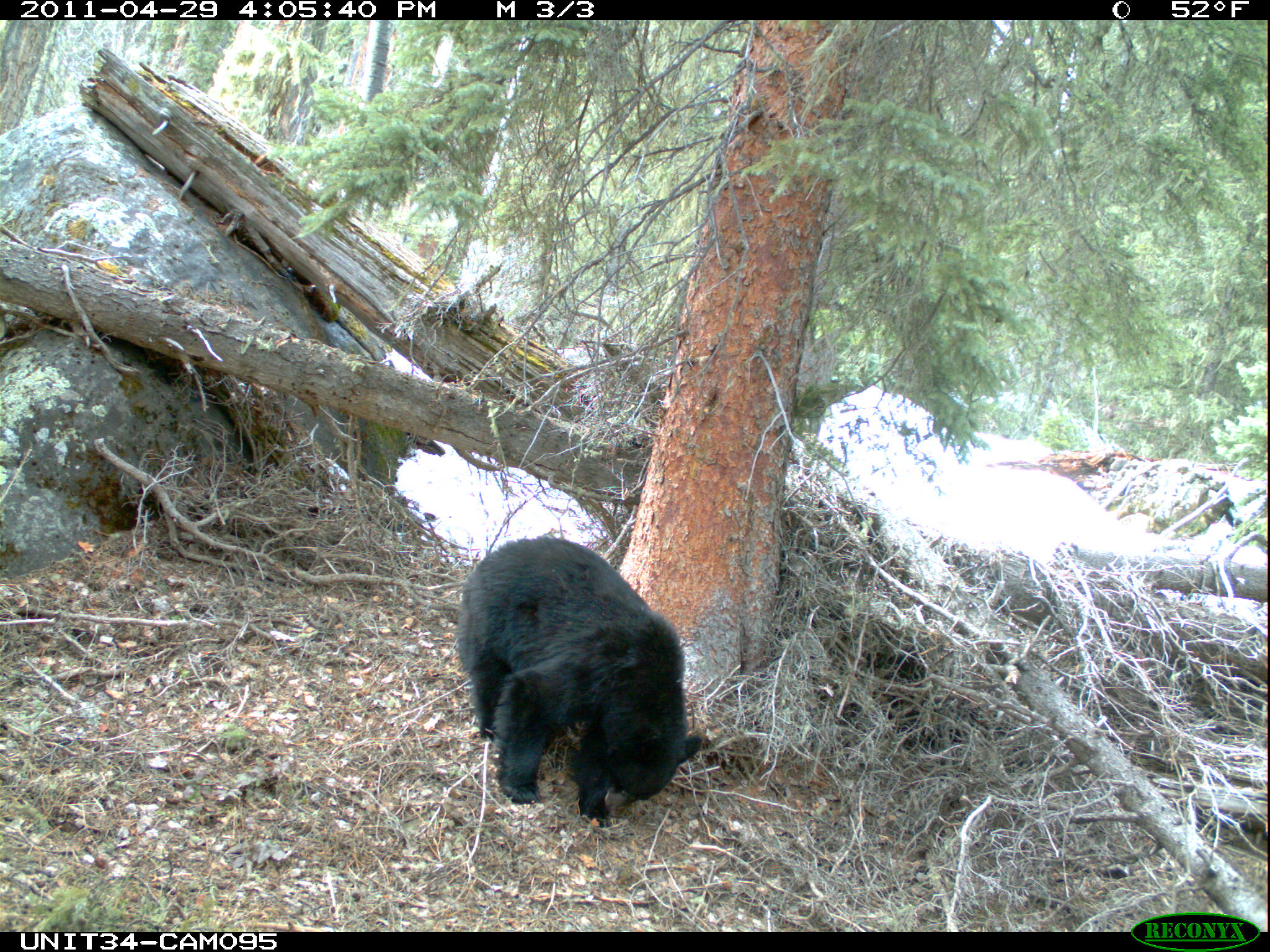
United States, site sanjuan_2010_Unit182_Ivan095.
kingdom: Animalia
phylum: Chordata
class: Mammalia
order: Carnivora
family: Ursidae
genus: Ursus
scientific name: Ursus americanus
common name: american black bear